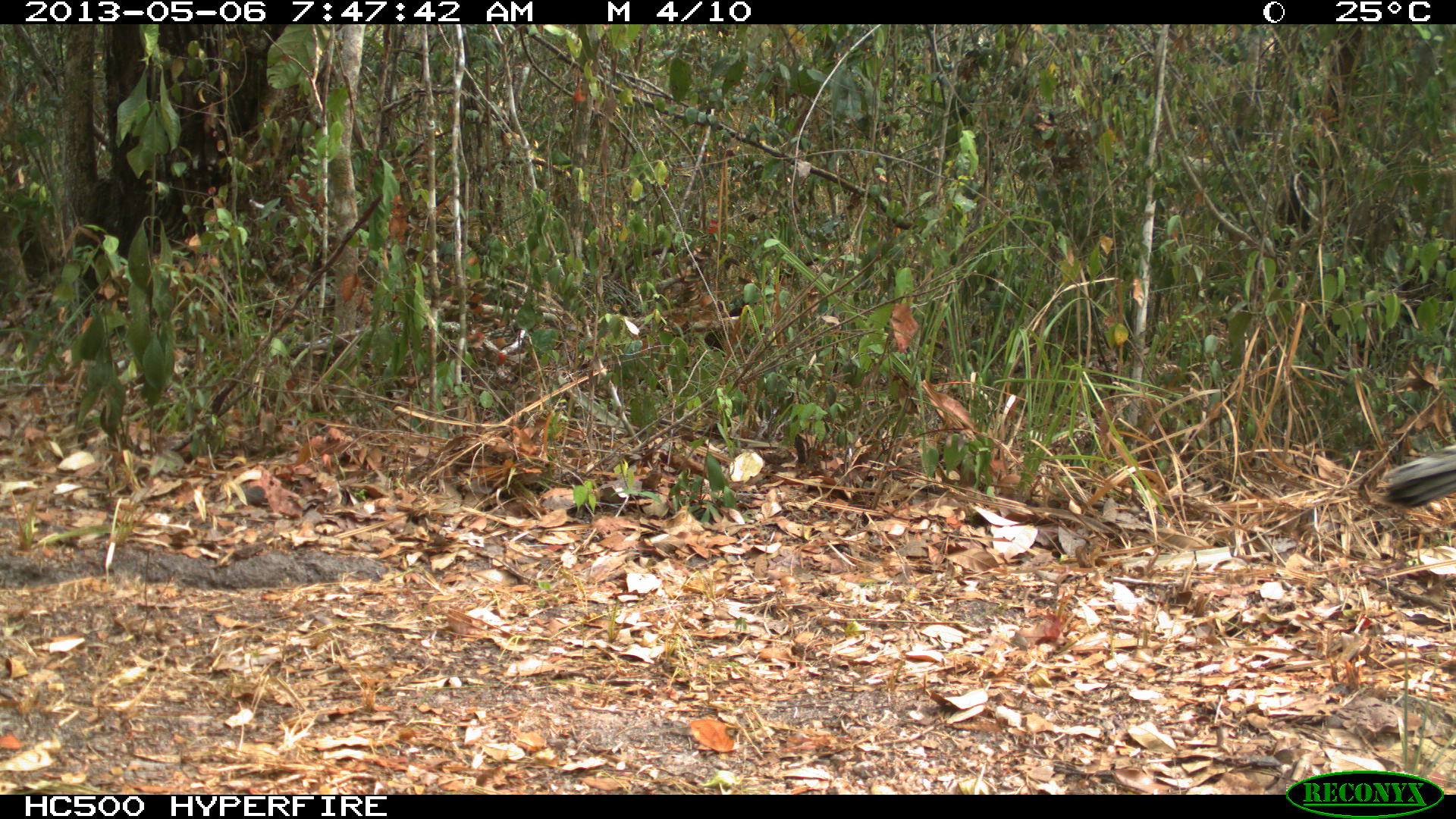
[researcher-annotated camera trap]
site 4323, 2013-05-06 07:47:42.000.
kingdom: Animalia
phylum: Chordata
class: Aves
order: Galliformes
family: Phasianidae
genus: Meleagris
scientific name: Meleagris ocellata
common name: ocellated turkey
Meleagris ocellata (ocellated turkey), count 1, sex female.